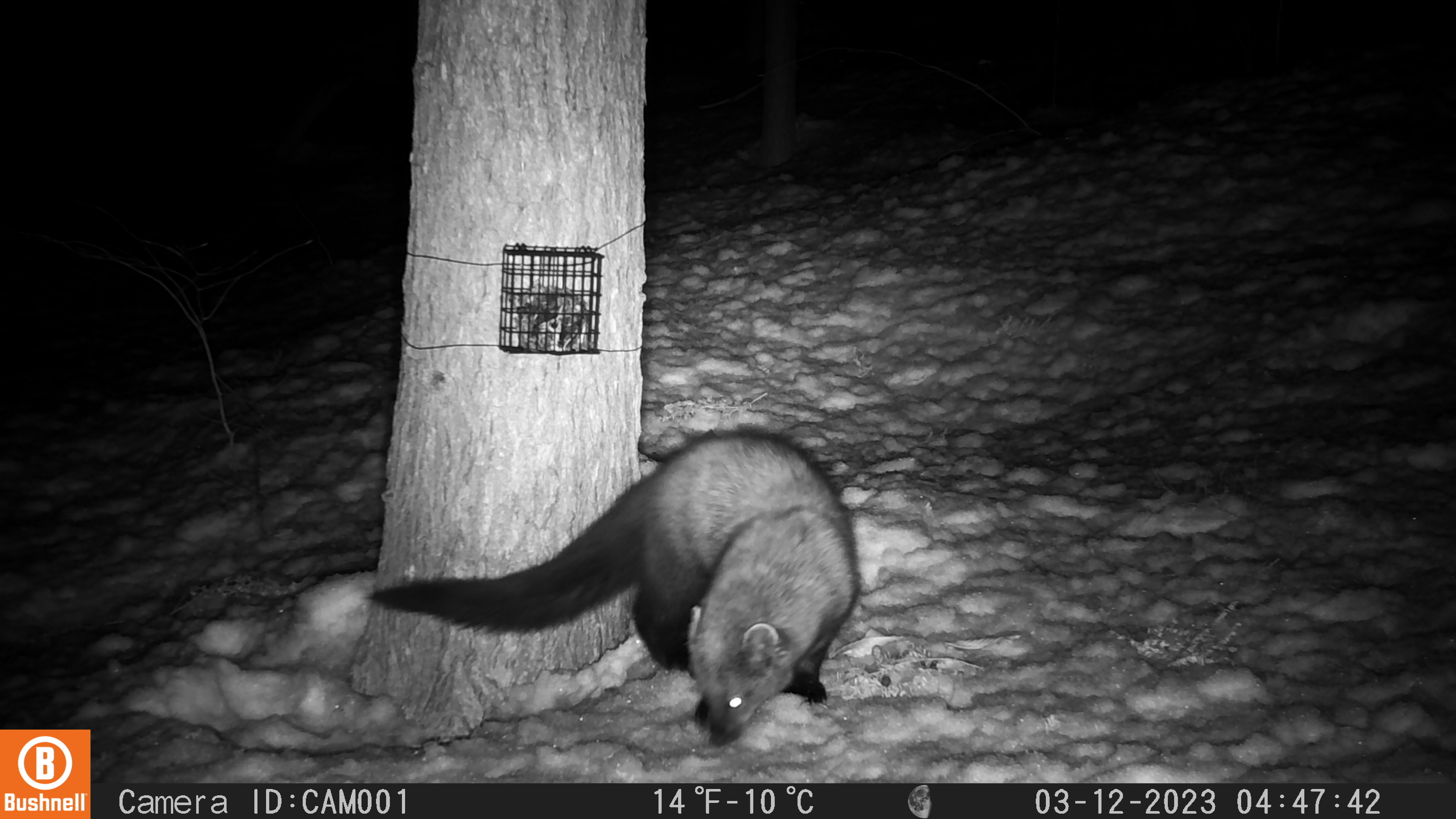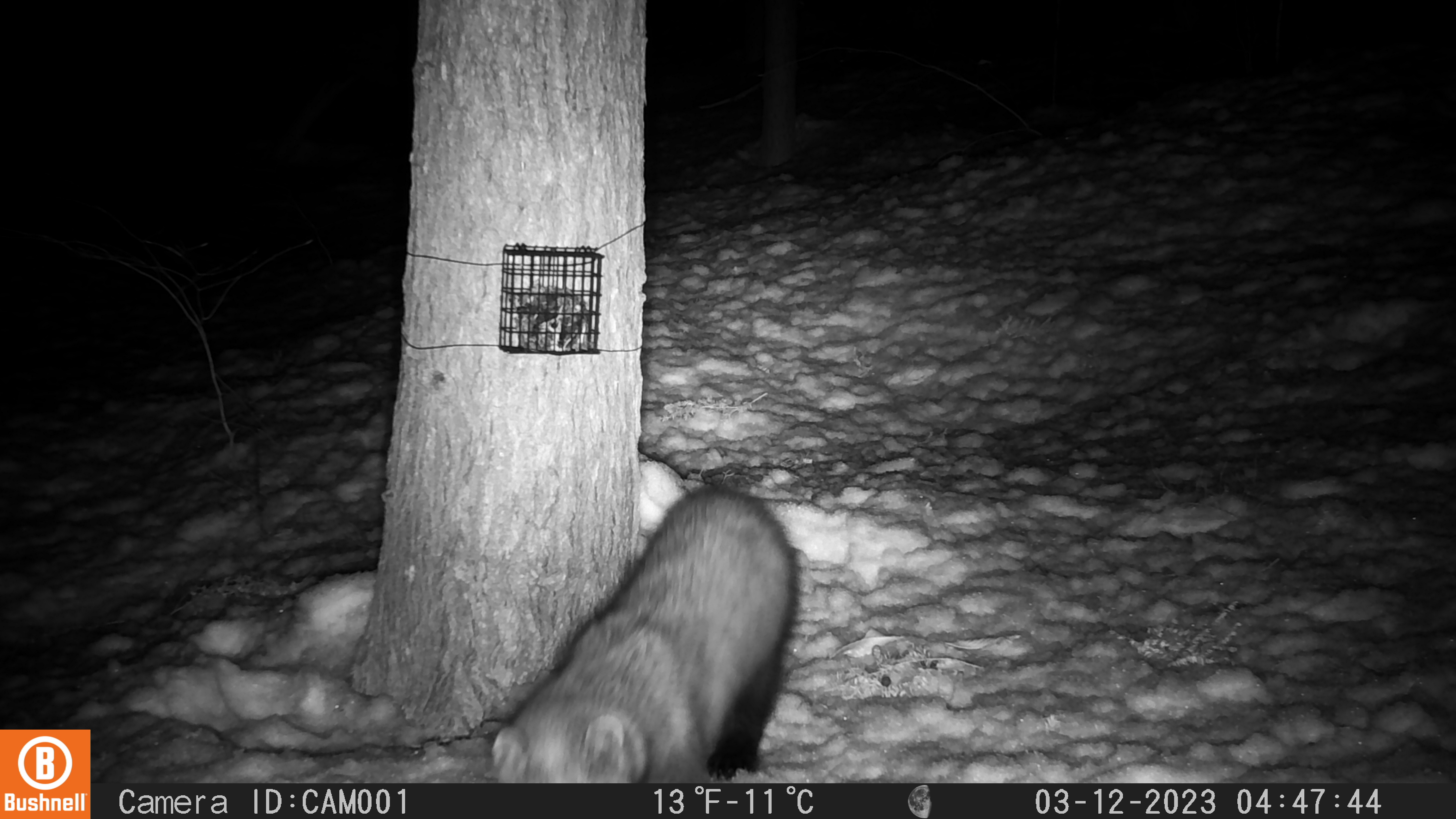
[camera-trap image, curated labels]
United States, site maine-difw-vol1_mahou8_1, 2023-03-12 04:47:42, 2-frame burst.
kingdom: Animalia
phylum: Chordata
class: Mammalia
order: Carnivora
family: Mustelidae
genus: Pekania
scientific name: Pekania pennanti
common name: fisher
Fisher (Pekania pennanti).